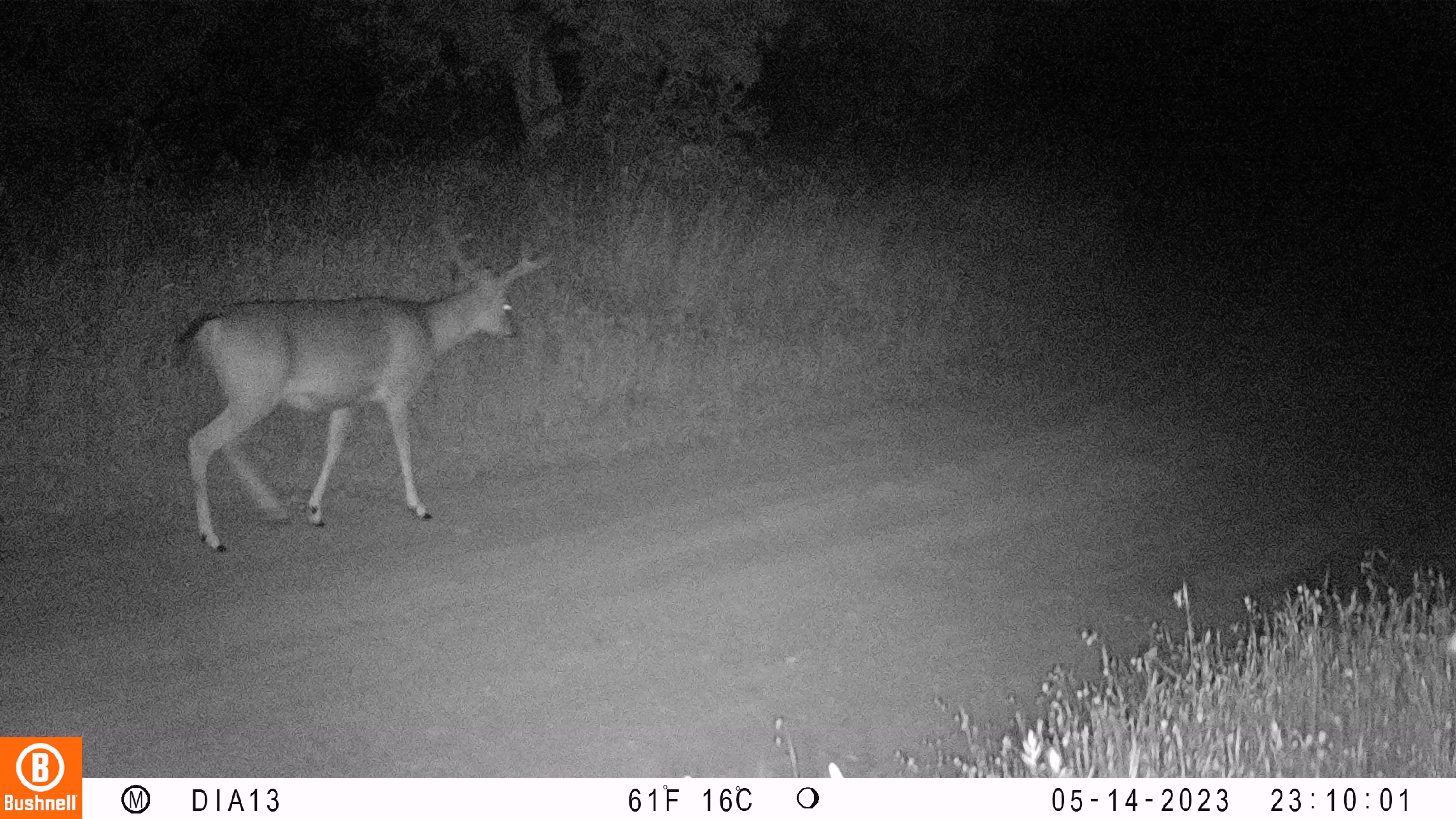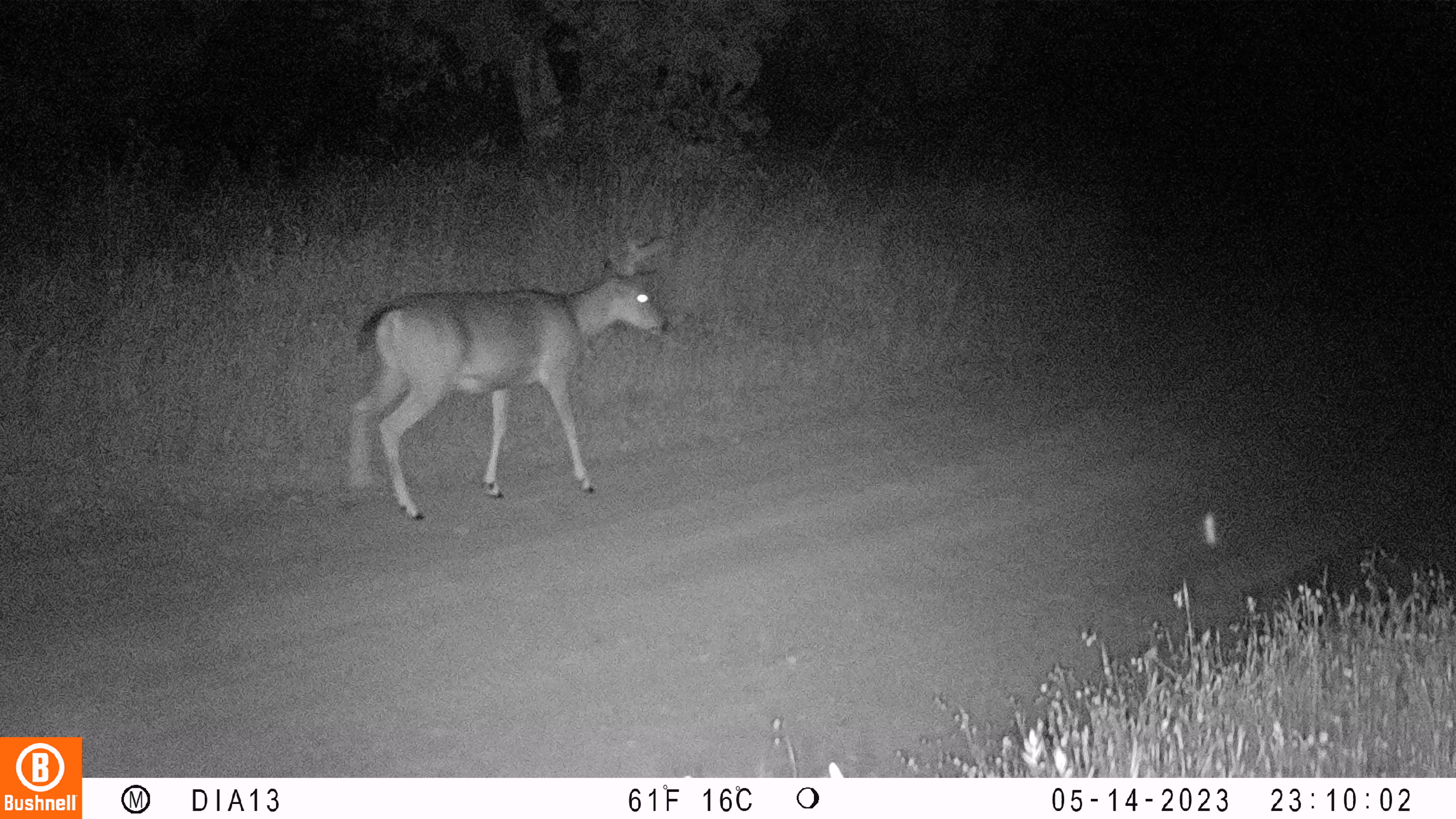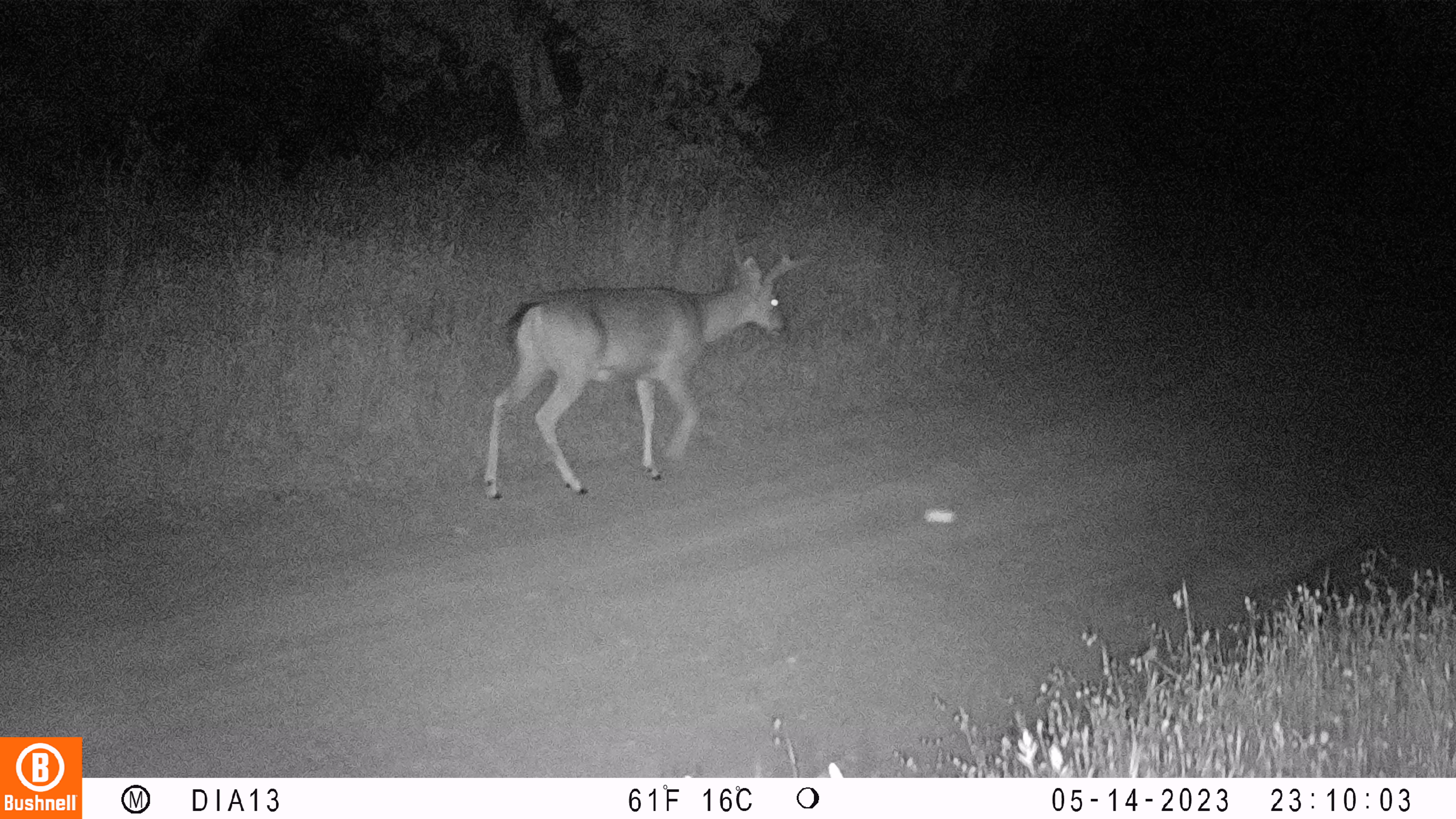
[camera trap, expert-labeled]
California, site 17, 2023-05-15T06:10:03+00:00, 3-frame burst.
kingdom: Animalia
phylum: Chordata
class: Mammalia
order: Artiodactyla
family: Cervidae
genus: Odocoileus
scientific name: Odocoileus hemionus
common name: mule deer